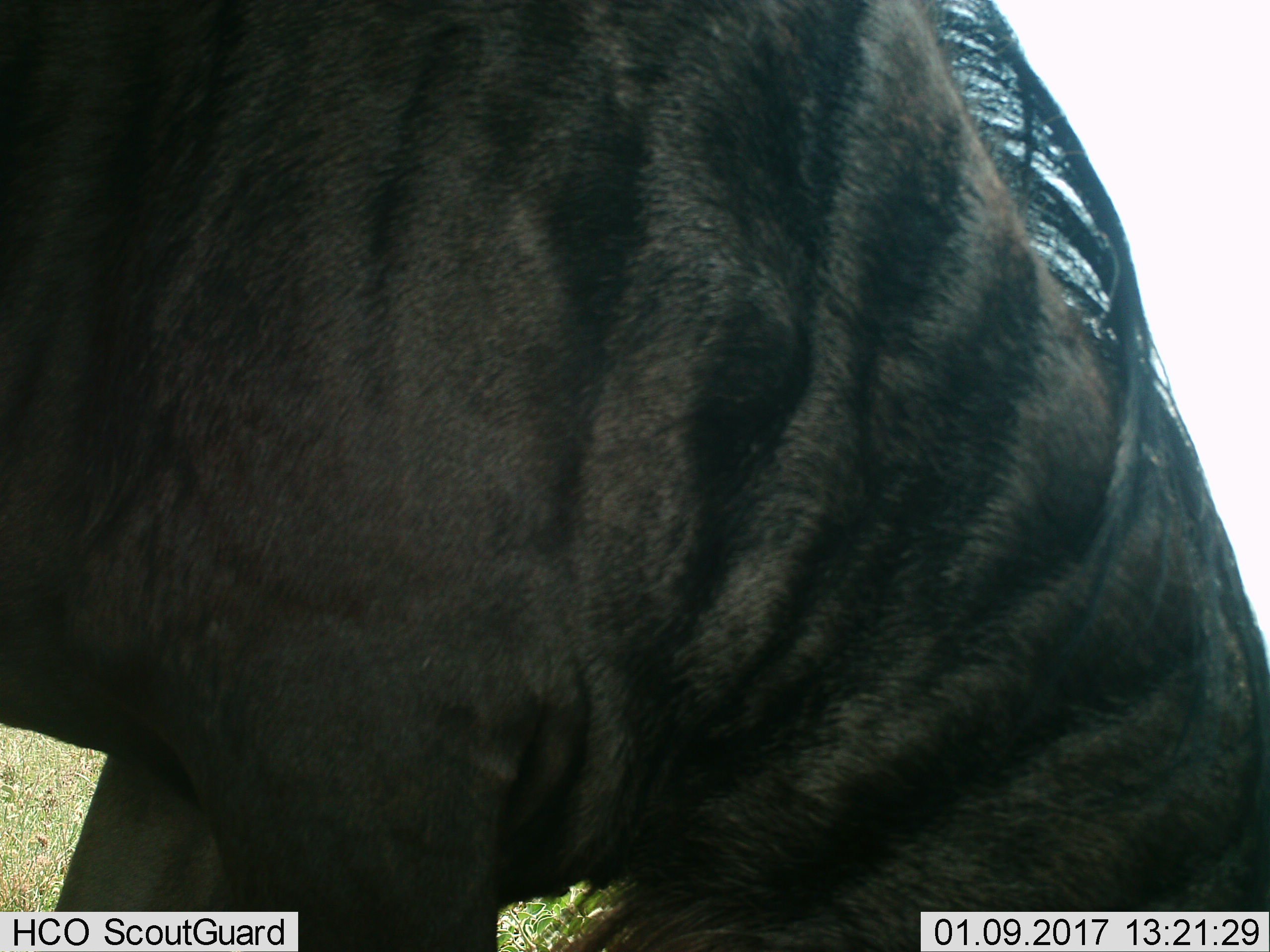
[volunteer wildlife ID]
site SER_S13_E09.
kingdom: Animalia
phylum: Chordata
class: Mammalia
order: Artiodactyla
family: Bovidae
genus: Connochaetes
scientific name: Connochaetes taurinus taurinus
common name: blue wildebeest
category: wildebeestblue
Wildebeestblue (blue wildebeest) (Connochaetes taurinus taurinus), count 1. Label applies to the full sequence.